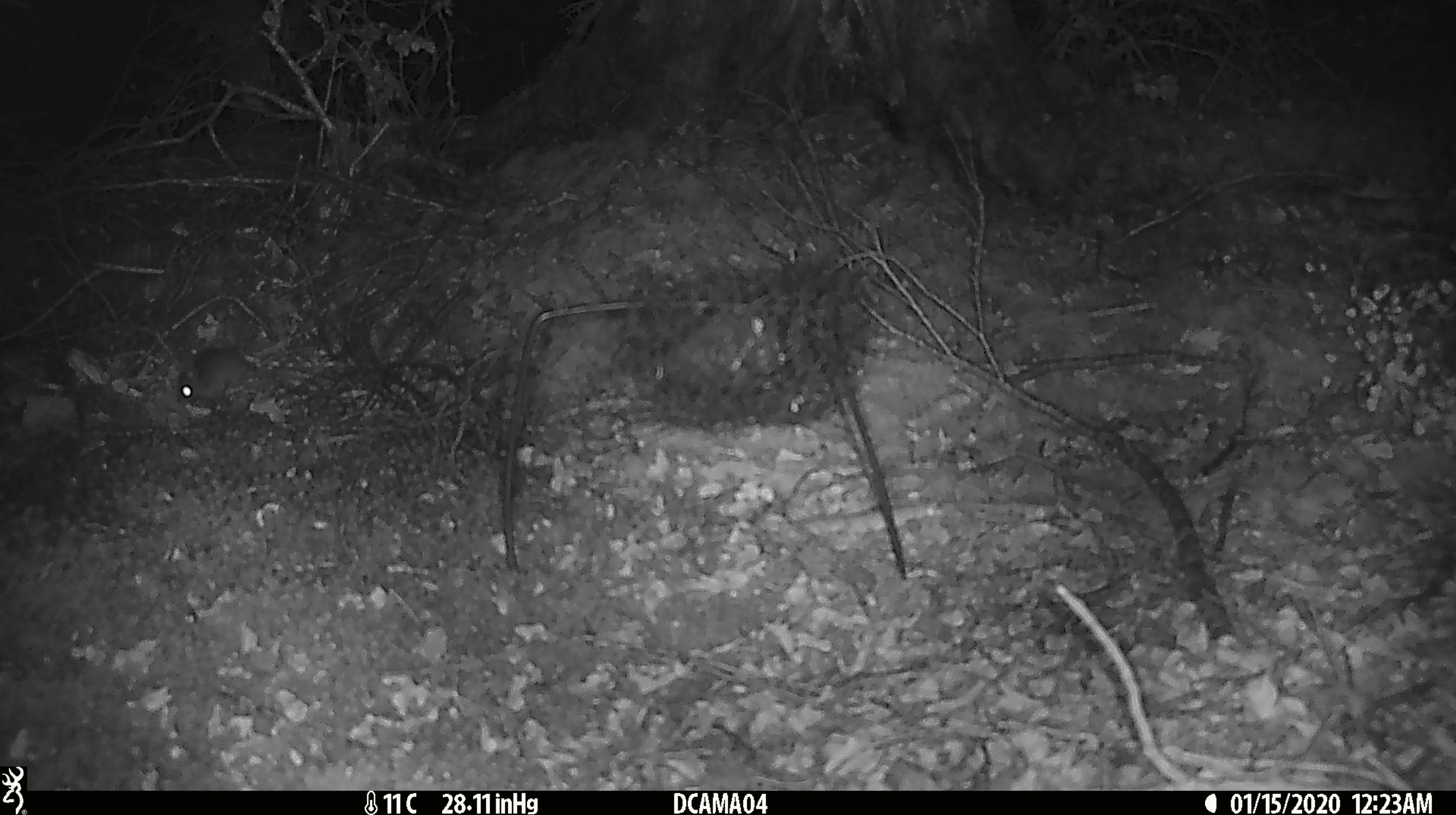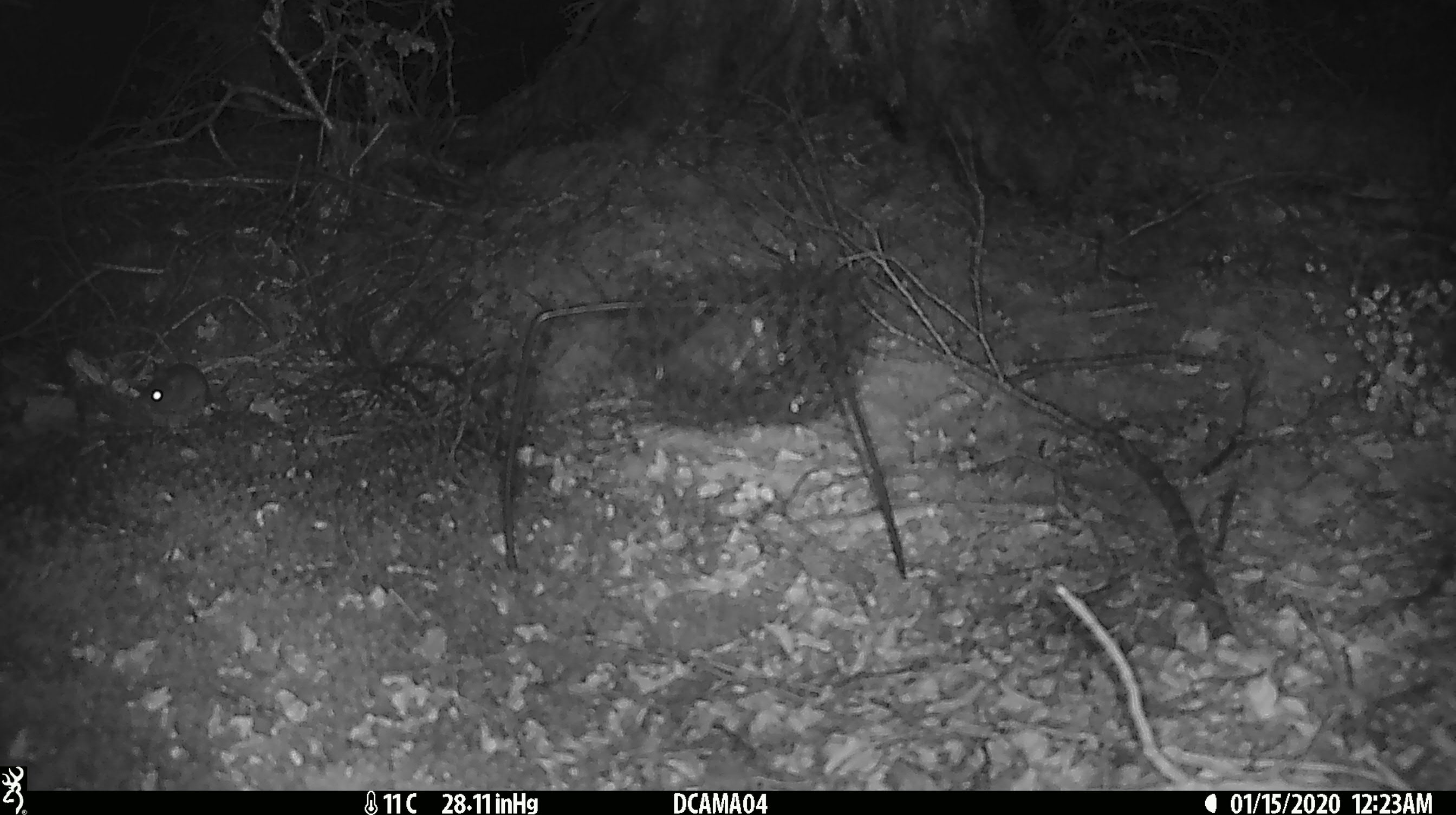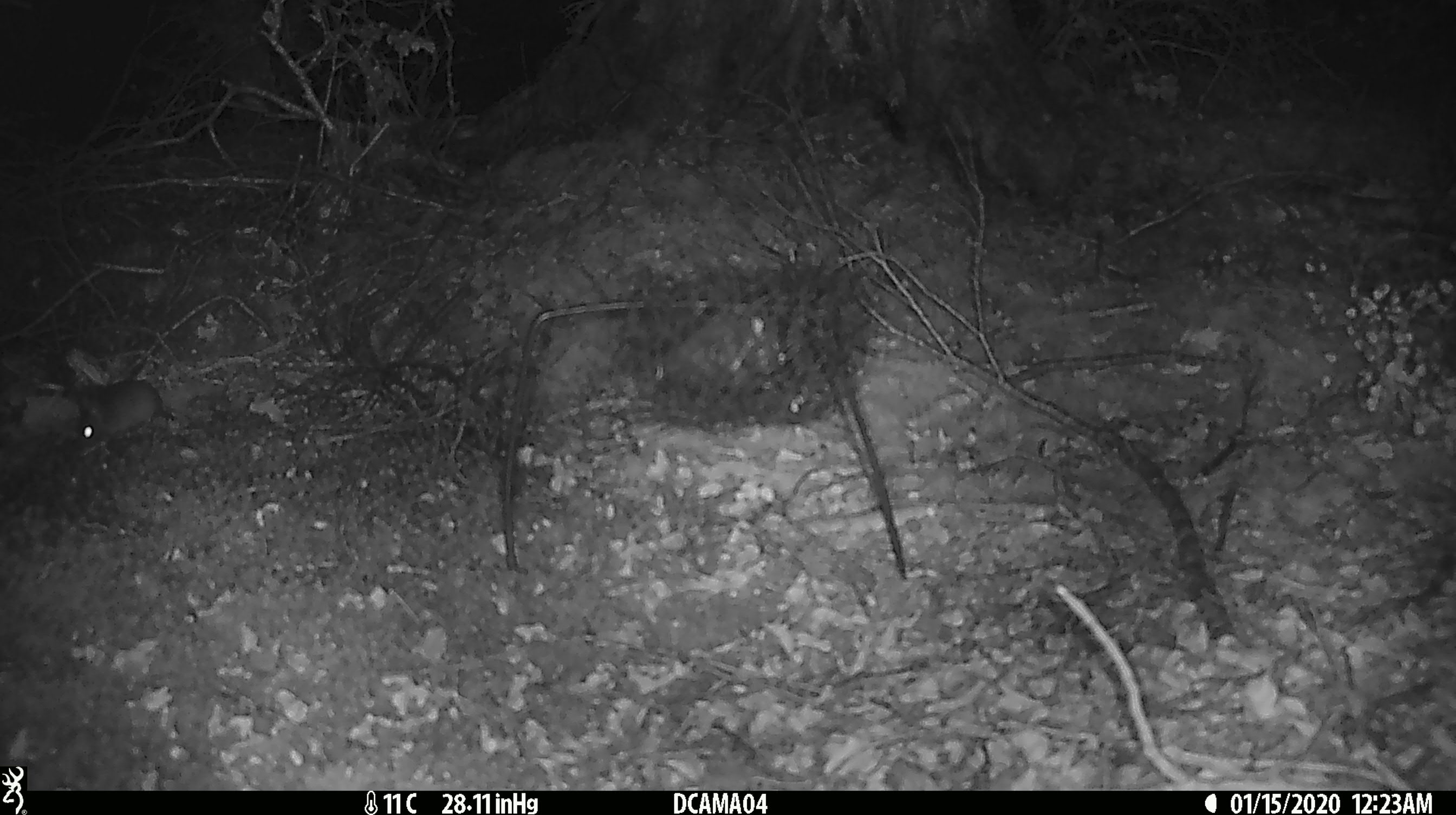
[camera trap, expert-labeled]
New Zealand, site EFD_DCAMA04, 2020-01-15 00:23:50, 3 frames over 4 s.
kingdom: Animalia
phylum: Chordata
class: Mammalia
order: Rodentia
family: Muridae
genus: Mus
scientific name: Mus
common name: mouse